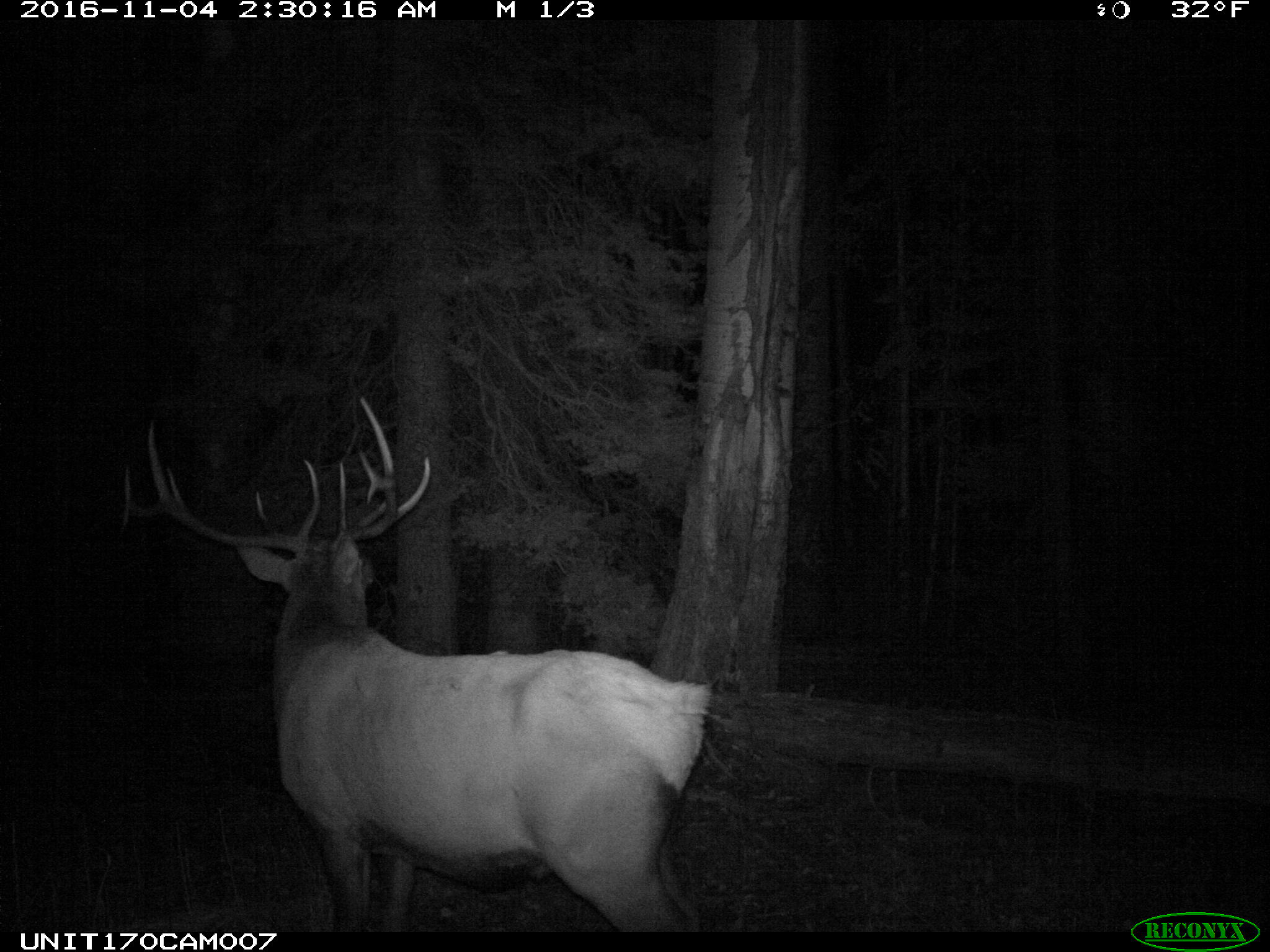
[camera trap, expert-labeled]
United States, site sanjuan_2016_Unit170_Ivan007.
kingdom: Animalia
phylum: Chordata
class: Mammalia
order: Artiodactyla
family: Cervidae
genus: Cervus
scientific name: Cervus elaphus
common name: red deer